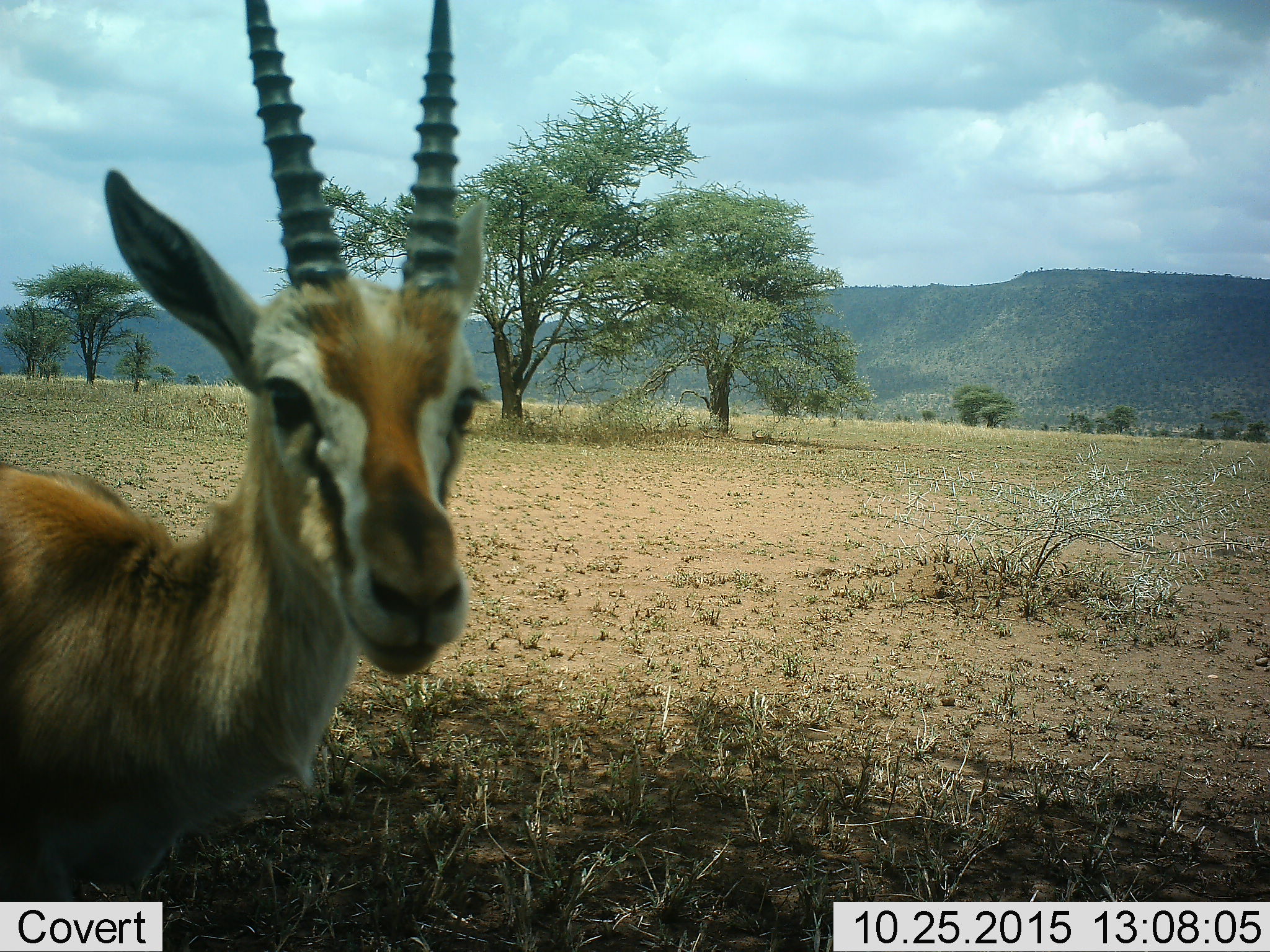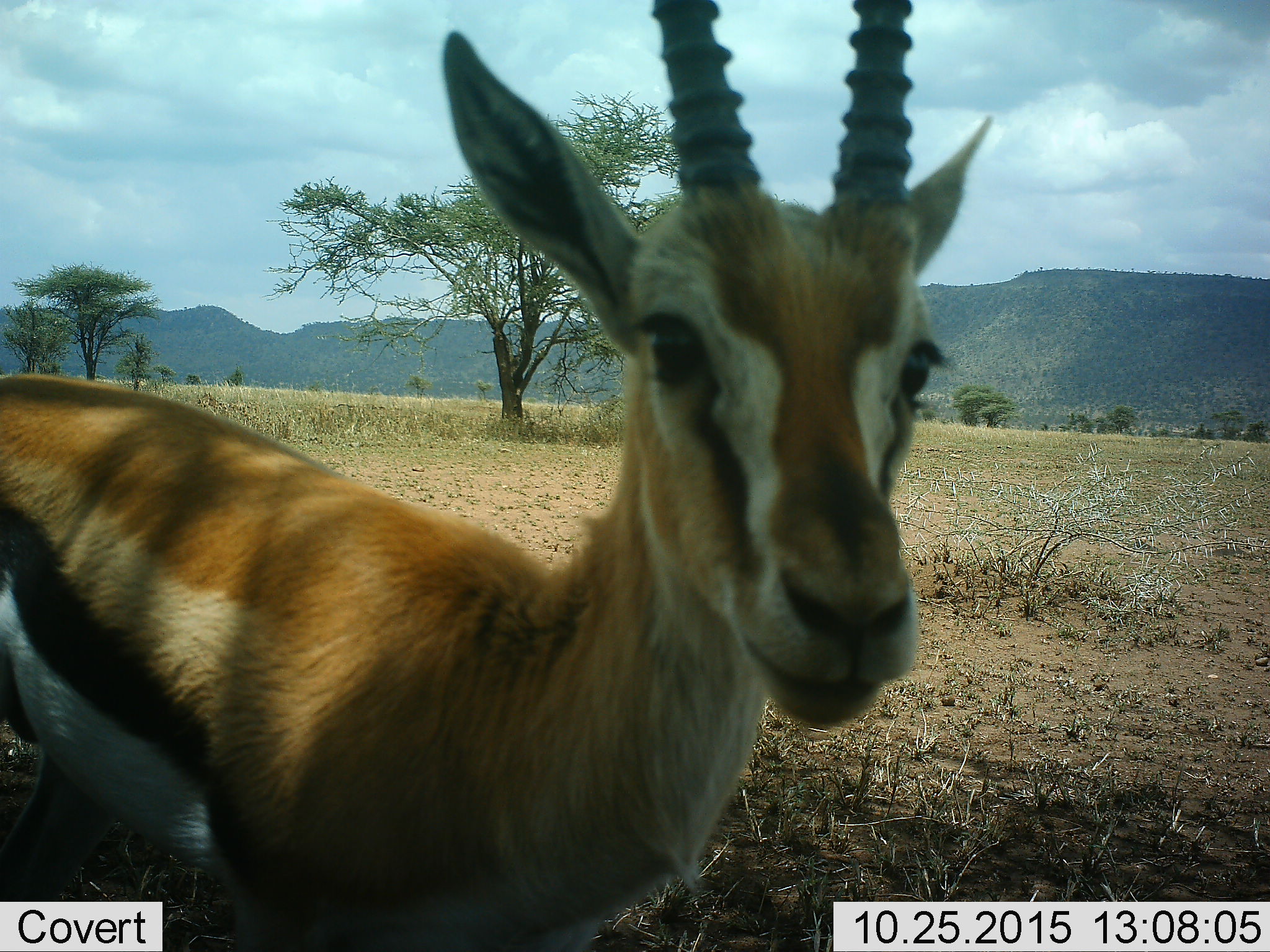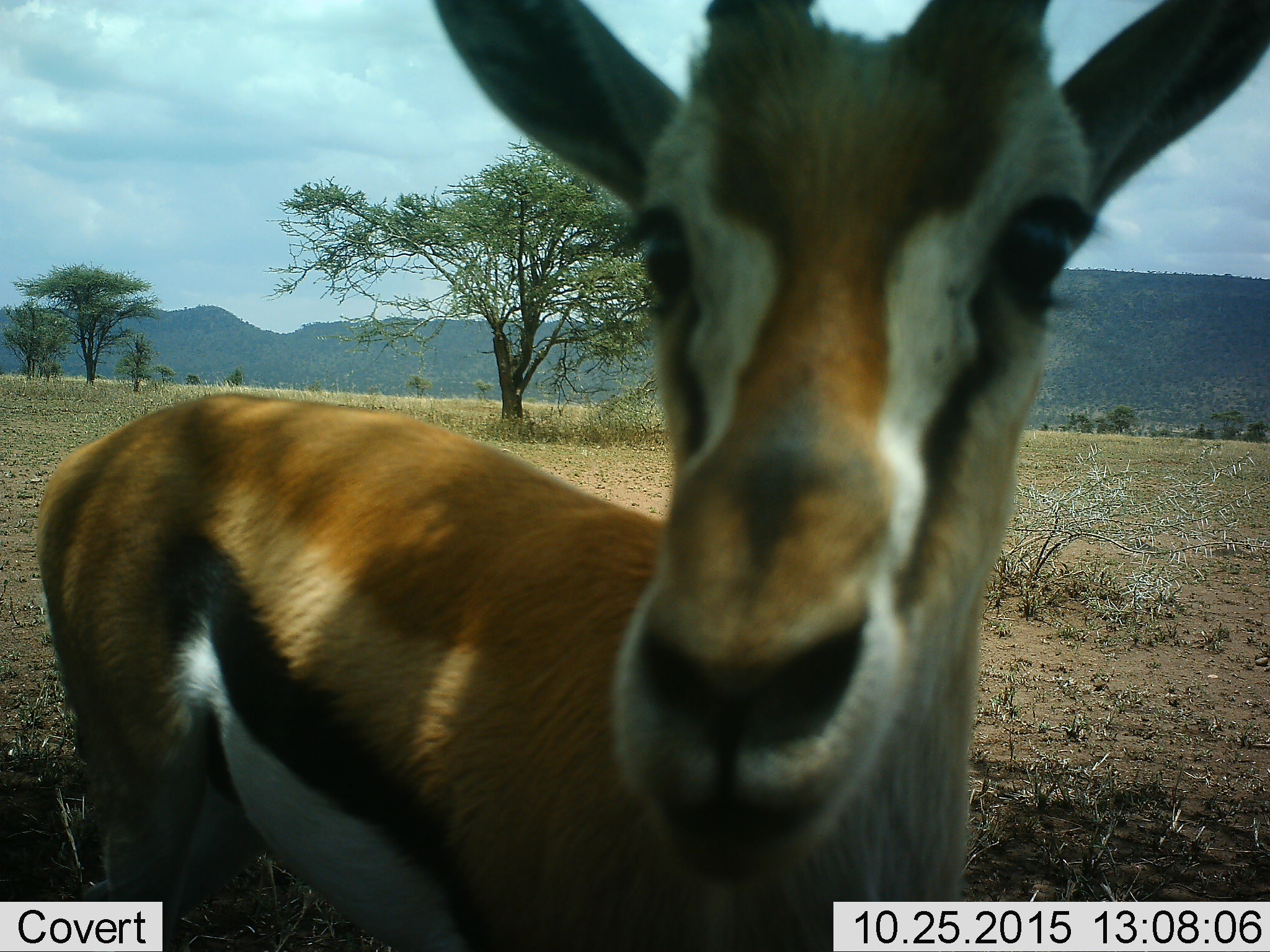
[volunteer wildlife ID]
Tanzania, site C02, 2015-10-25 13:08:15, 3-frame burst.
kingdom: Animalia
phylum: Chordata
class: Mammalia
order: Artiodactyla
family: Bovidae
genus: Eudorcas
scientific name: Eudorcas thomsonii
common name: thomson's gazelle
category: gazellethomsons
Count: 1.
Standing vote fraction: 38%.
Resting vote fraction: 15%.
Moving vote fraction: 69%.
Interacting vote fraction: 8%.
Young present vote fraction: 8%.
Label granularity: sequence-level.